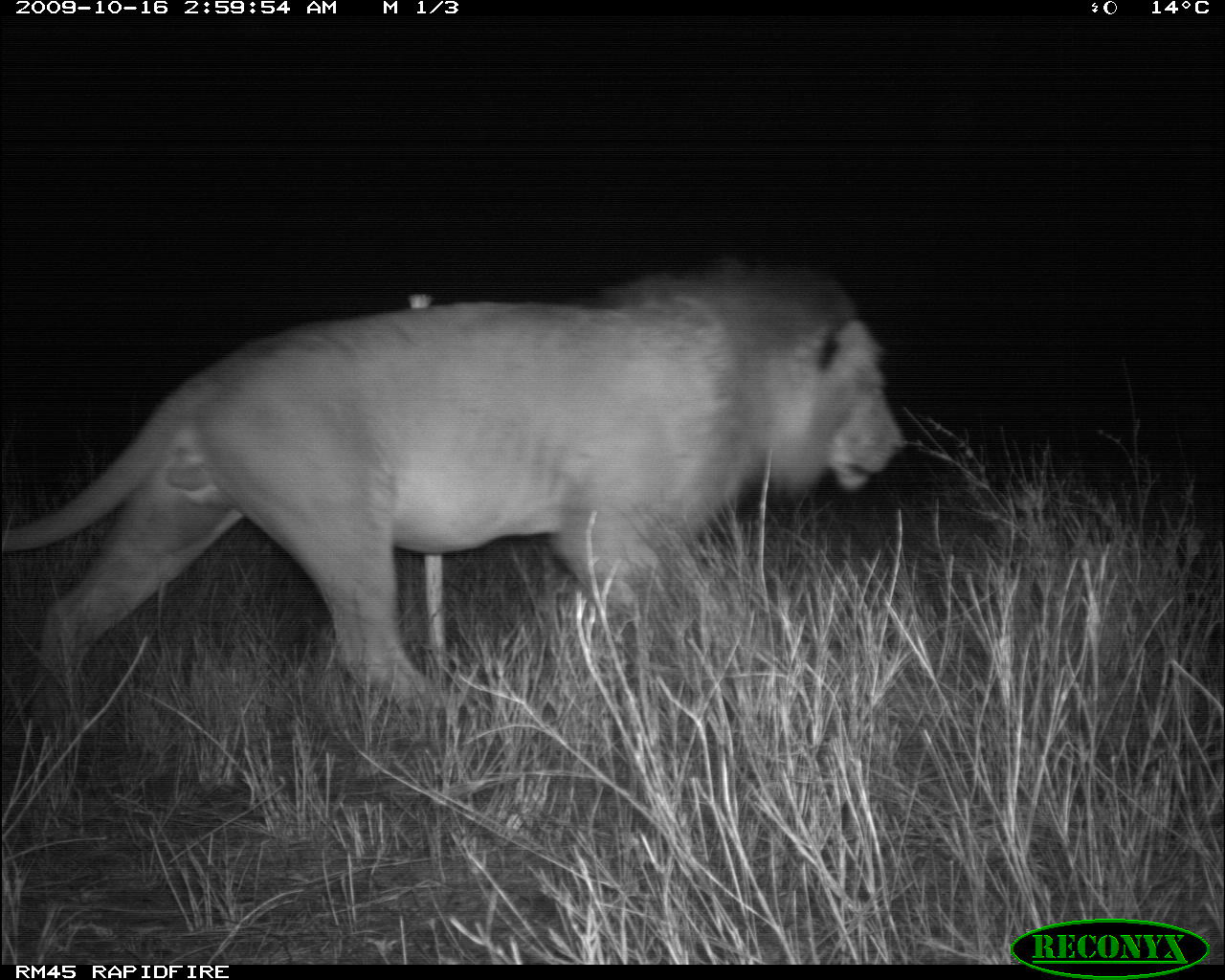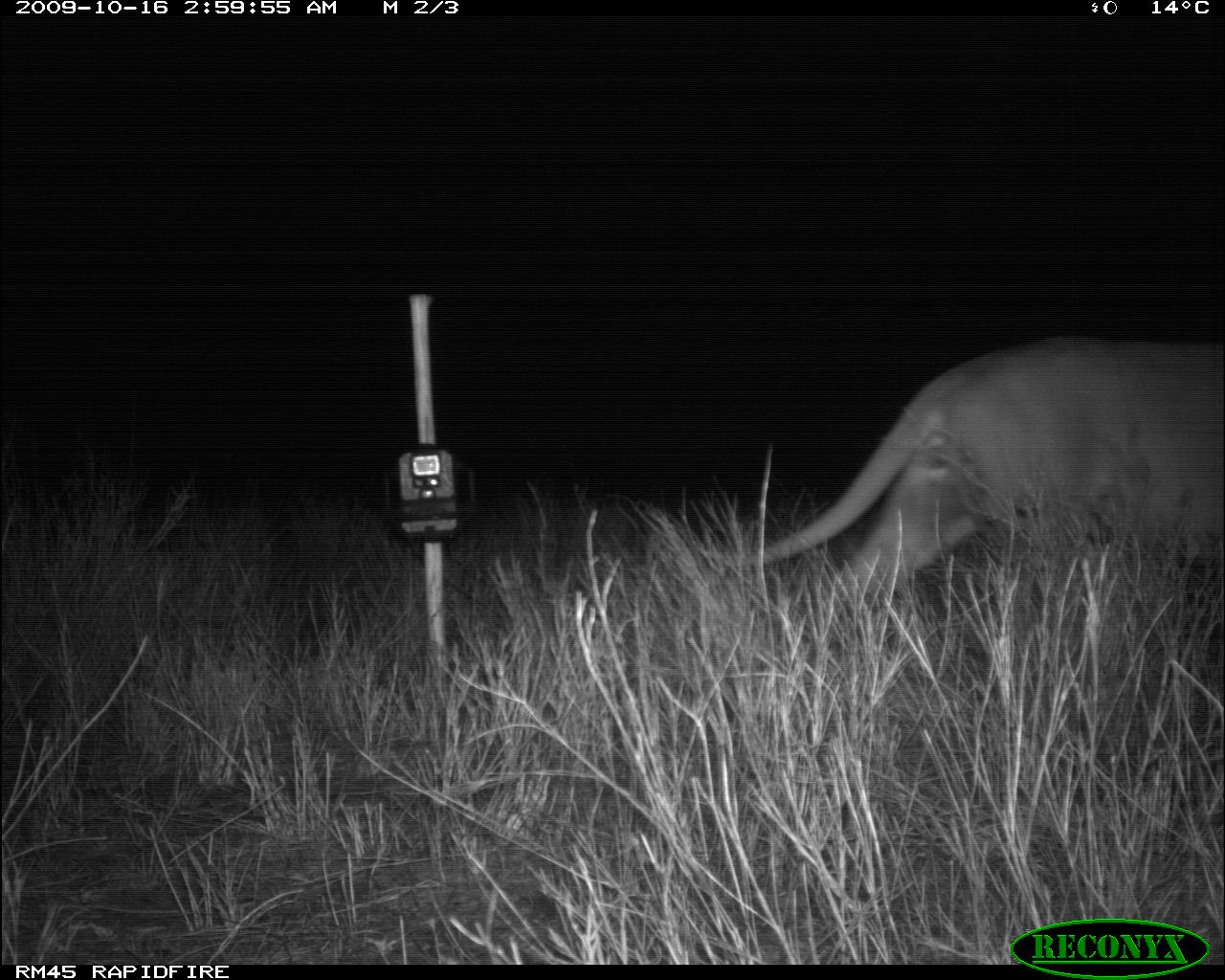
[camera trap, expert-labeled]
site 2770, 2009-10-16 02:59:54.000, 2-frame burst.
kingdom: Animalia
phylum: Chordata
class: Mammalia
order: Carnivora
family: Felidae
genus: Panthera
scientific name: Panthera leo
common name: lion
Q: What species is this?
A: Panthera leo (lion).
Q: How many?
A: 1.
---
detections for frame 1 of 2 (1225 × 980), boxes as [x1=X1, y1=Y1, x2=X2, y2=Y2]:
panthera leo: [x1=0, y1=247, x2=910, y2=716]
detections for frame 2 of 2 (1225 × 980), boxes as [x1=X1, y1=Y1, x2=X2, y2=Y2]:
panthera leo: [x1=706, y1=324, x2=1225, y2=611]